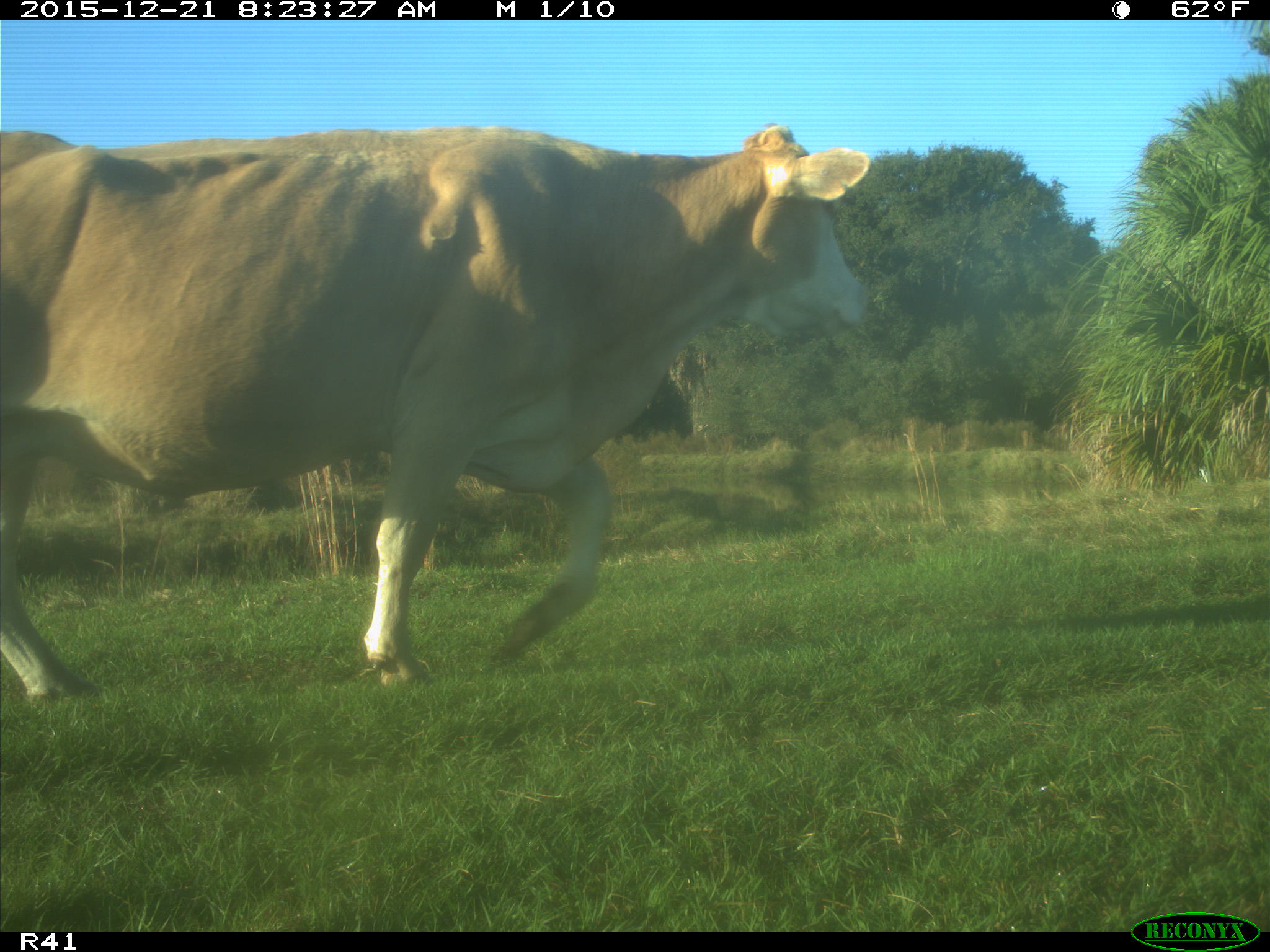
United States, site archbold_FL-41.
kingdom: Animalia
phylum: Chordata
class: Mammalia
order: Artiodactyla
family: Bovidae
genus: Bos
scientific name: Bos taurus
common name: domestic cow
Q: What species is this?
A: Bos taurus (domestic cow).